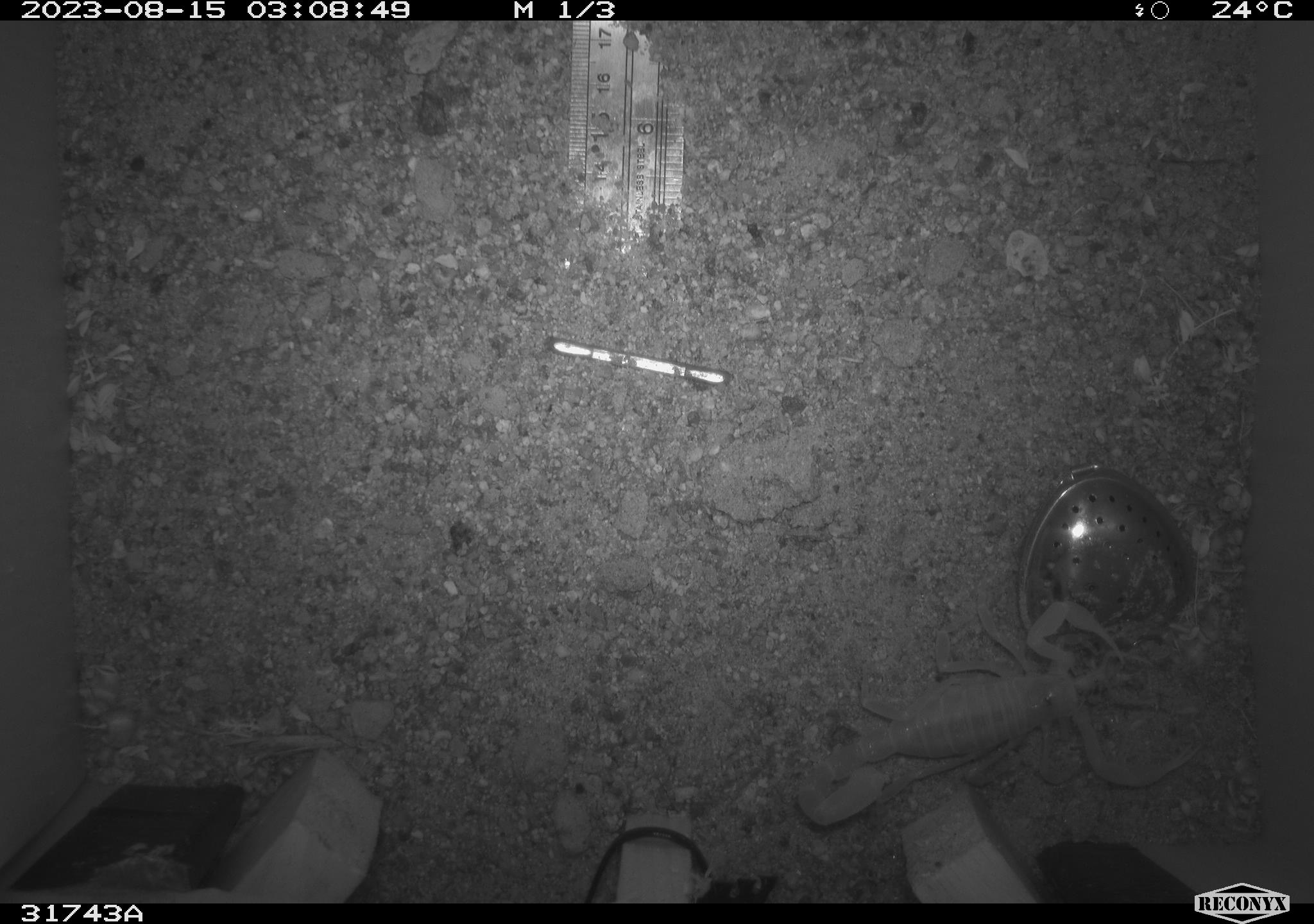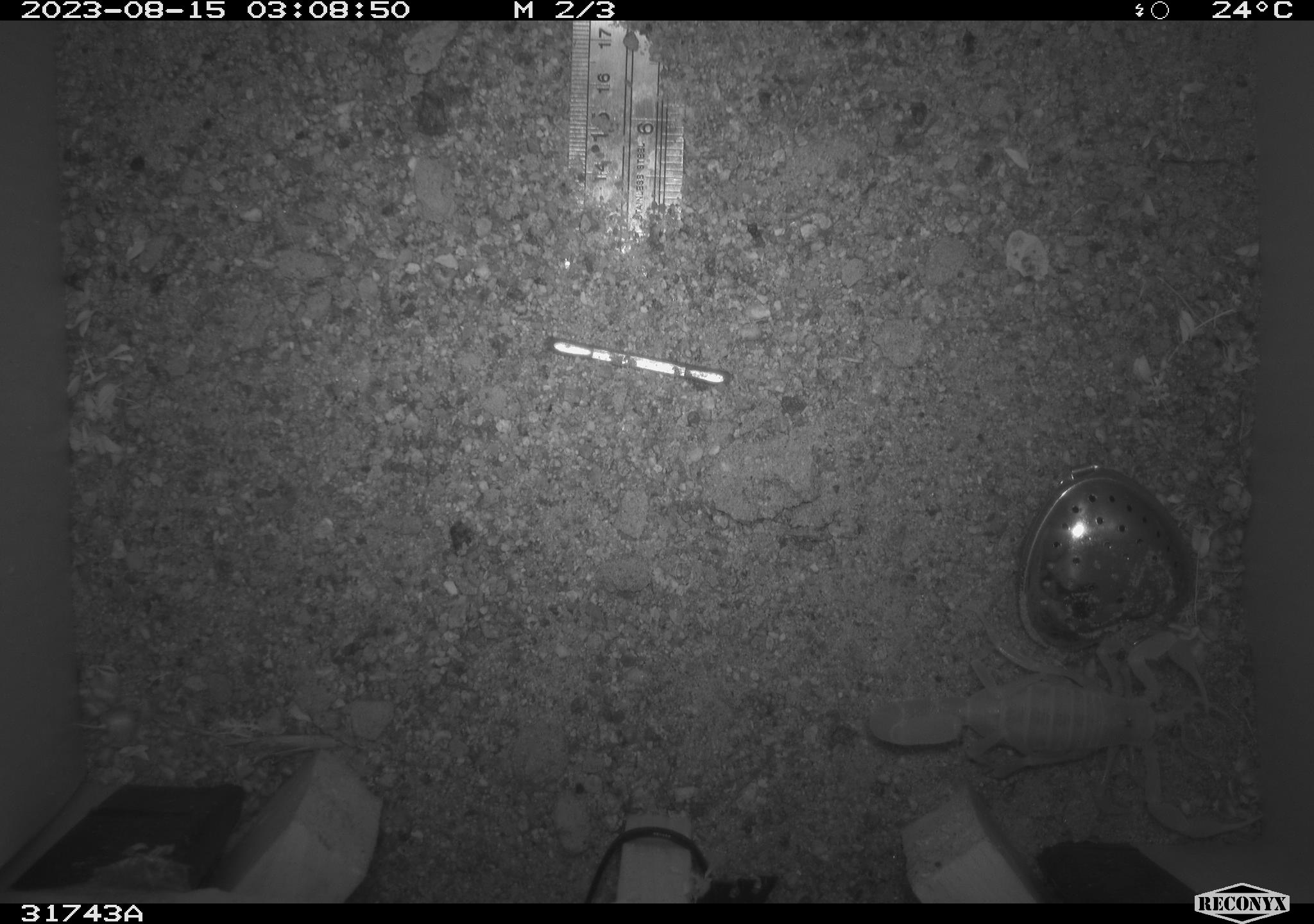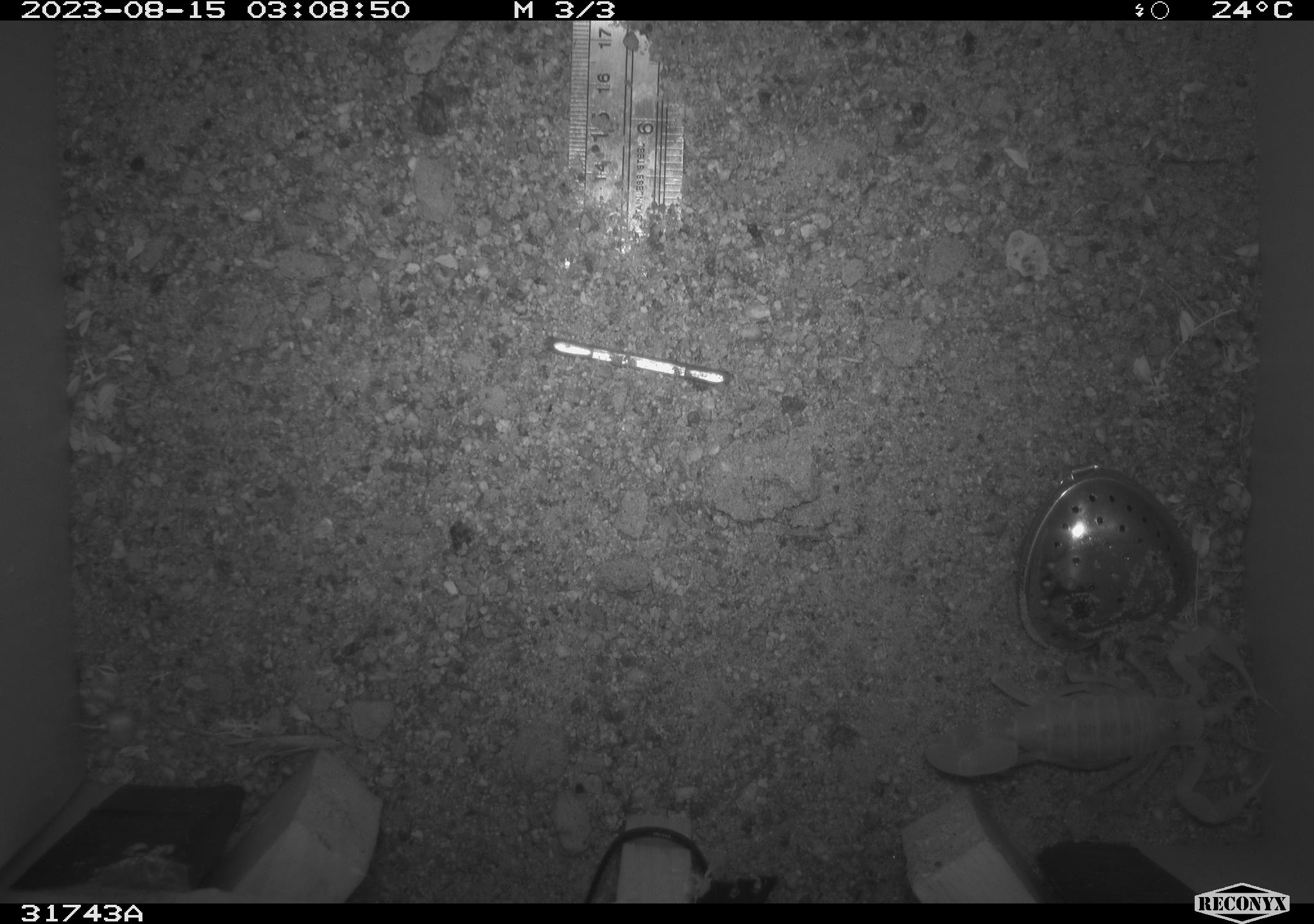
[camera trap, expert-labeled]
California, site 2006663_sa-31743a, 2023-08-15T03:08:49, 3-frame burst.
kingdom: Animalia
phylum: Arthropoda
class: Arachnida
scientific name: Arachnida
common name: arachnids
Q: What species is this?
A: Arachnids (Arachnida).